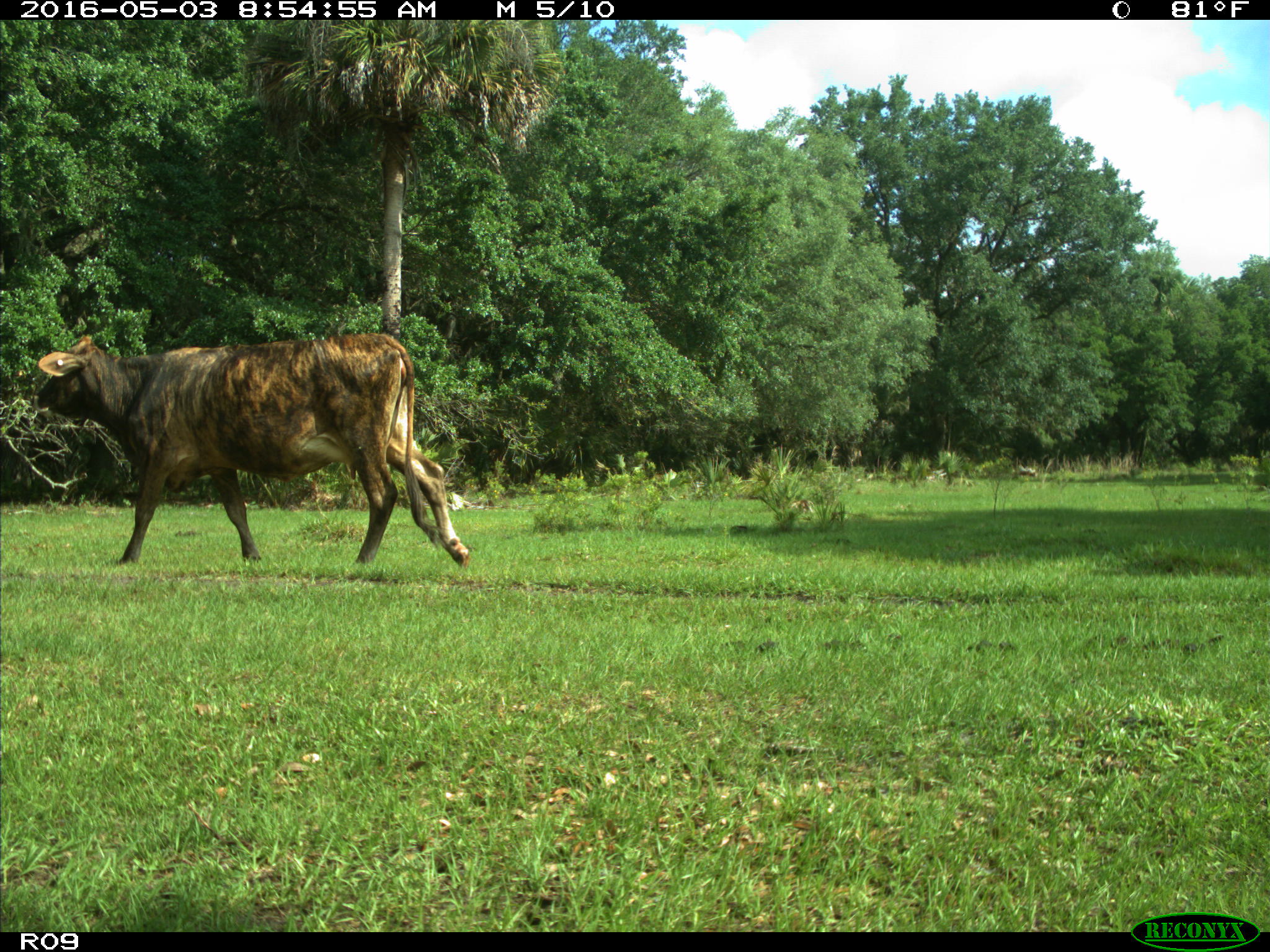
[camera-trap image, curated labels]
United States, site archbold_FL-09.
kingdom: Animalia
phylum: Chordata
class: Mammalia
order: Artiodactyla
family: Bovidae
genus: Bos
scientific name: Bos taurus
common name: domestic cow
Bos taurus (domestic cow).